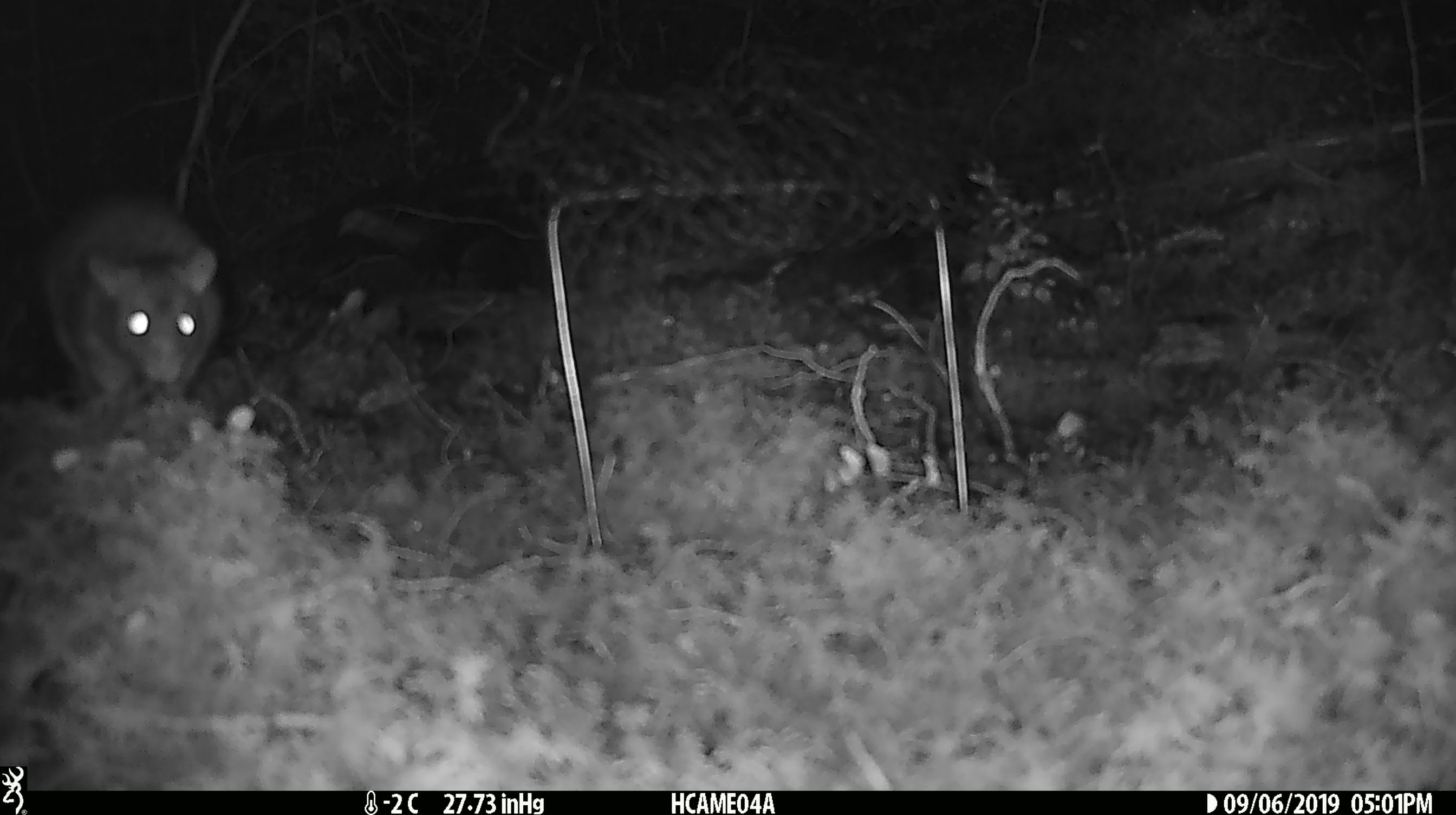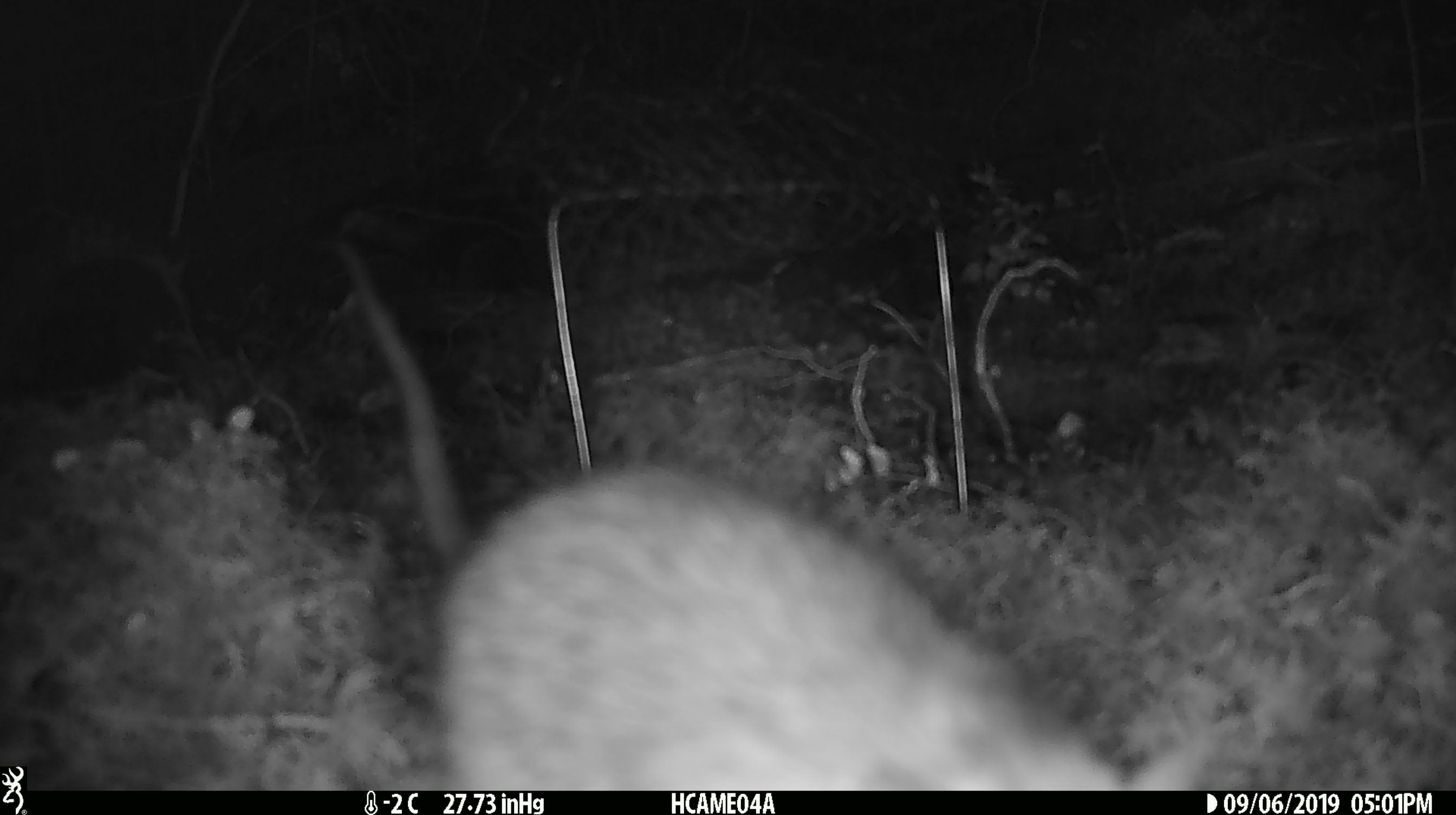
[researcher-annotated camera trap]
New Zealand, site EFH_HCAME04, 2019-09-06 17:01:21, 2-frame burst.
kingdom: Animalia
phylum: Chordata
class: Mammalia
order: Rodentia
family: Muridae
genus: Rattus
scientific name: Rattus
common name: rat